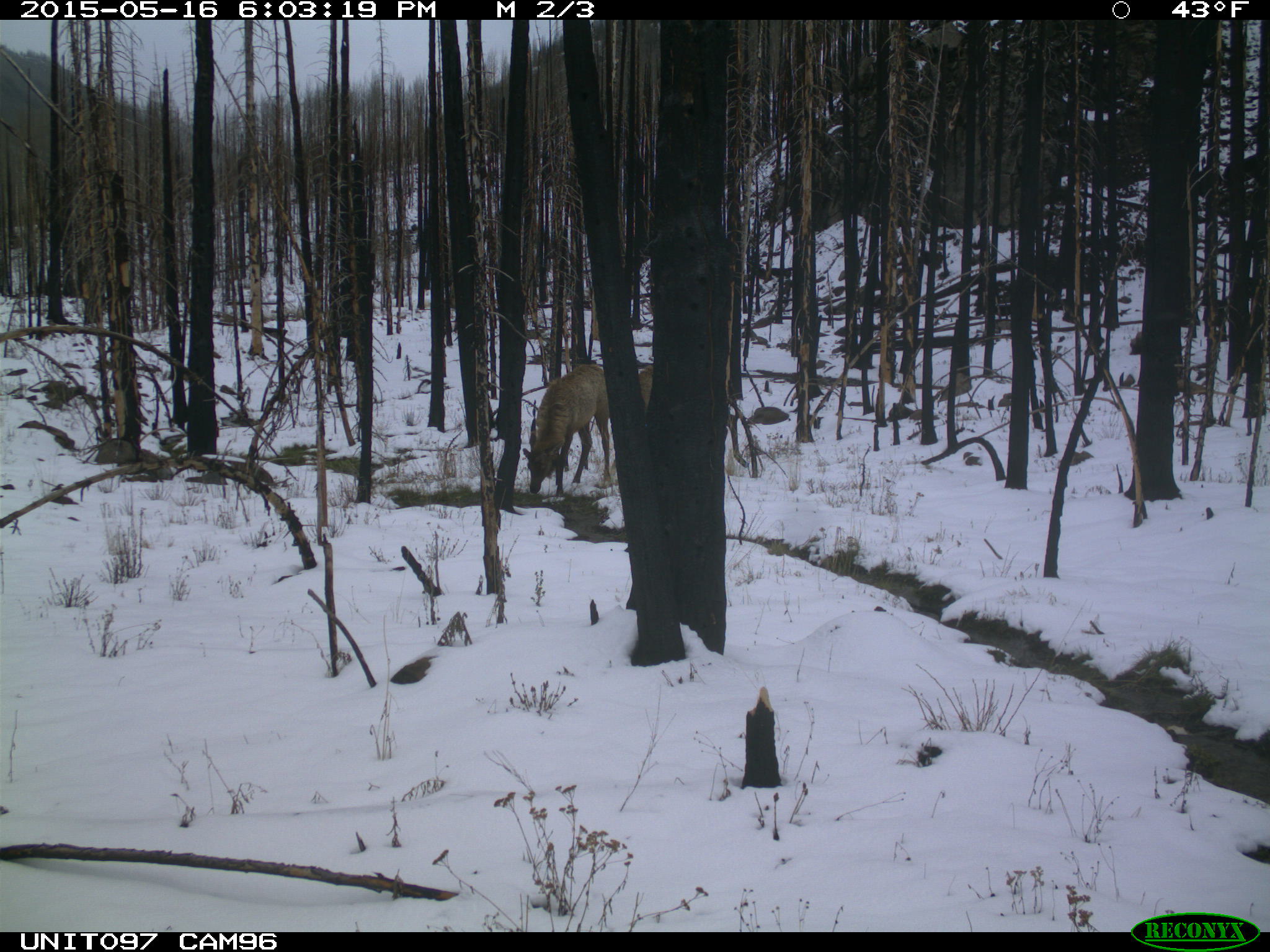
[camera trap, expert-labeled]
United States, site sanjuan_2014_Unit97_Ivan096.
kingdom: Animalia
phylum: Chordata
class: Mammalia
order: Artiodactyla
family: Cervidae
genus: Cervus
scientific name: Cervus elaphus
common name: red deer